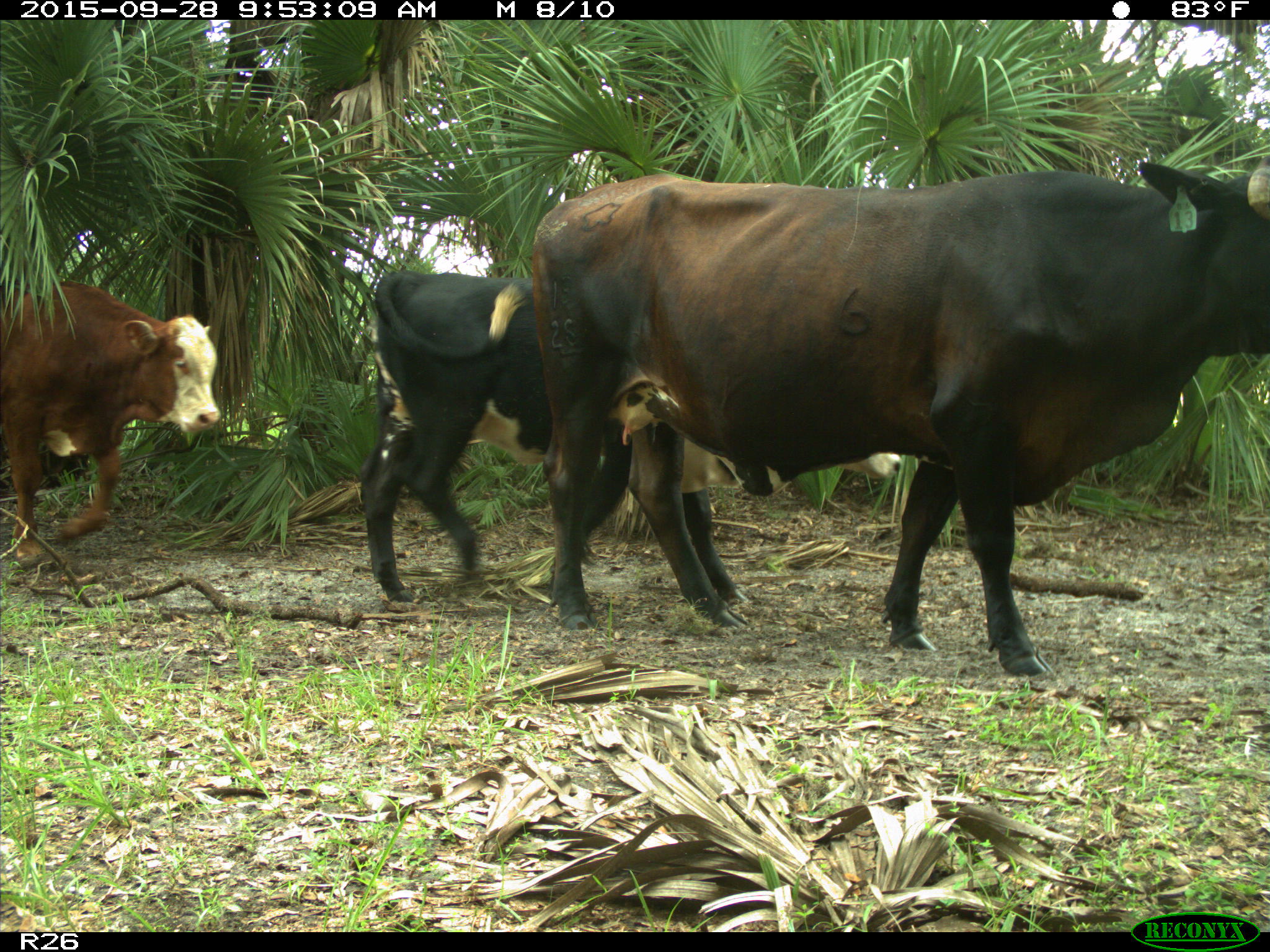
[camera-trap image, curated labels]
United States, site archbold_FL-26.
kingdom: Animalia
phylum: Chordata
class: Mammalia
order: Artiodactyla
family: Bovidae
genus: Bos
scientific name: Bos taurus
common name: domestic cow